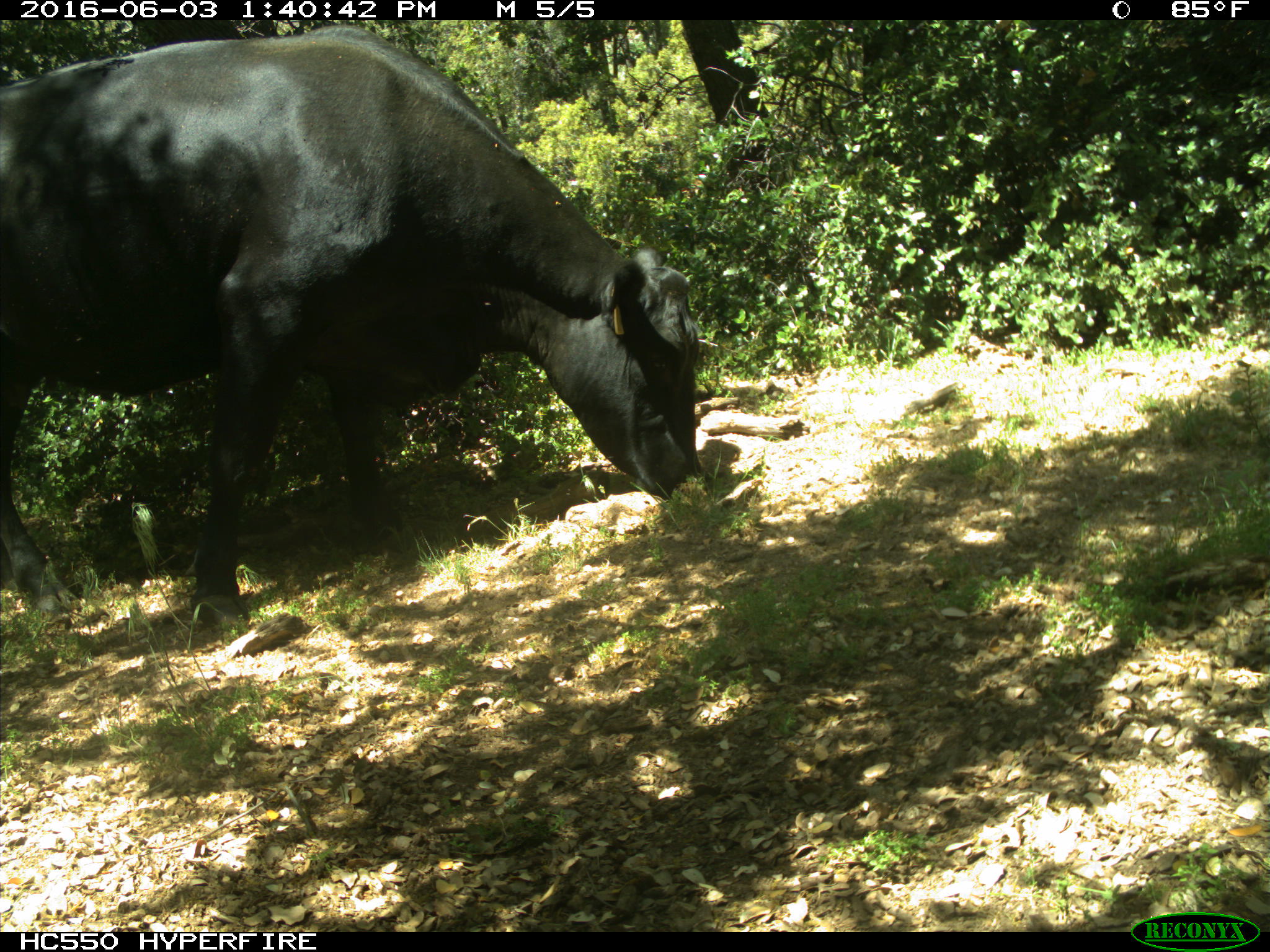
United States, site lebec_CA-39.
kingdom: Animalia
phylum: Chordata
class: Mammalia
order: Artiodactyla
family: Bovidae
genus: Bos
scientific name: Bos taurus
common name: domestic cow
Bos taurus (domestic cow).